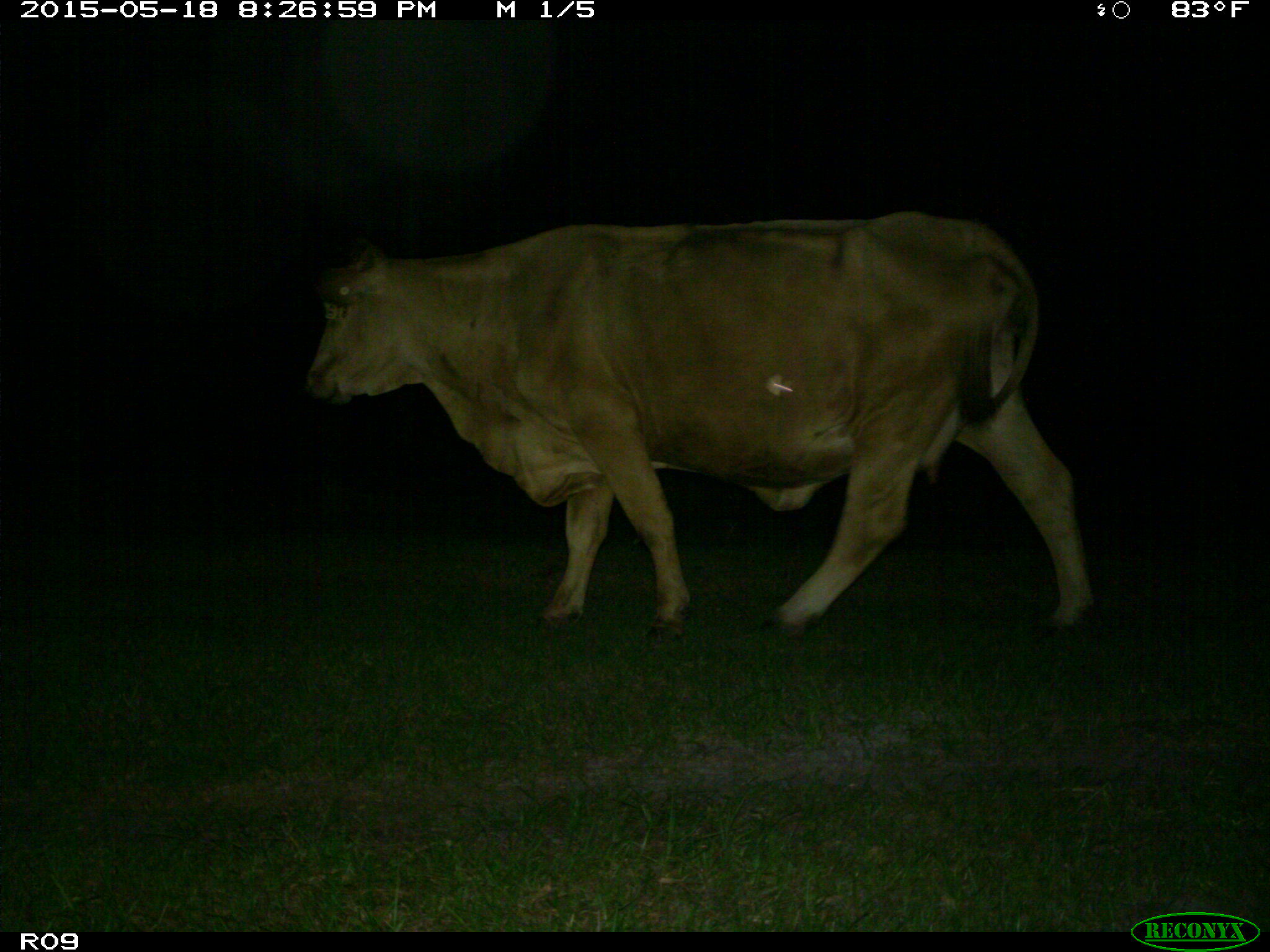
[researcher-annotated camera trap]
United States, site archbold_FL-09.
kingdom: Animalia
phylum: Chordata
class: Mammalia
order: Artiodactyla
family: Bovidae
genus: Bos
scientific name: Bos taurus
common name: domestic cow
Bos taurus (domestic cow).